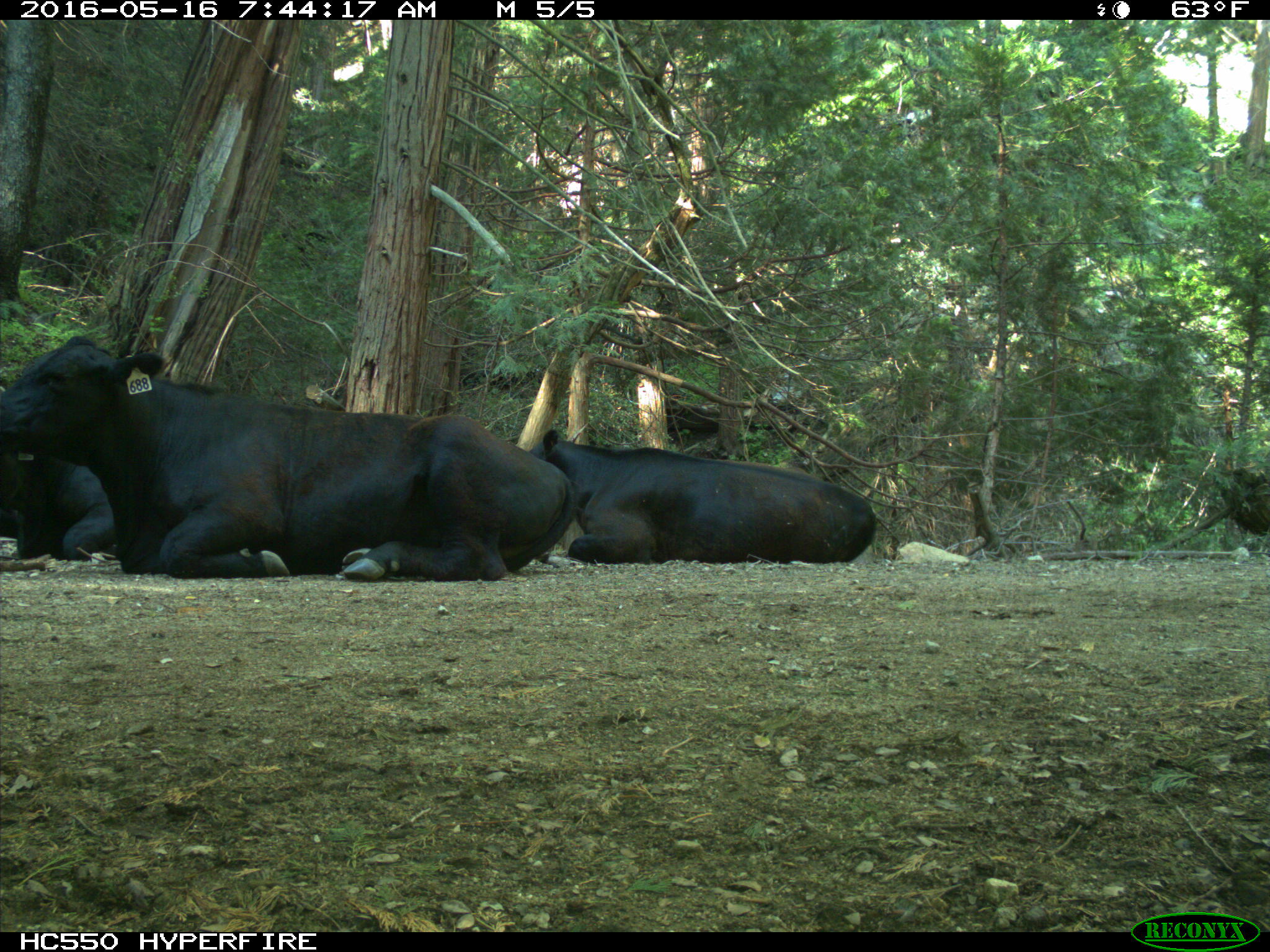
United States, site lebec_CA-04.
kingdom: Animalia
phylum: Chordata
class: Mammalia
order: Artiodactyla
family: Bovidae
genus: Bos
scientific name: Bos taurus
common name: domestic cow